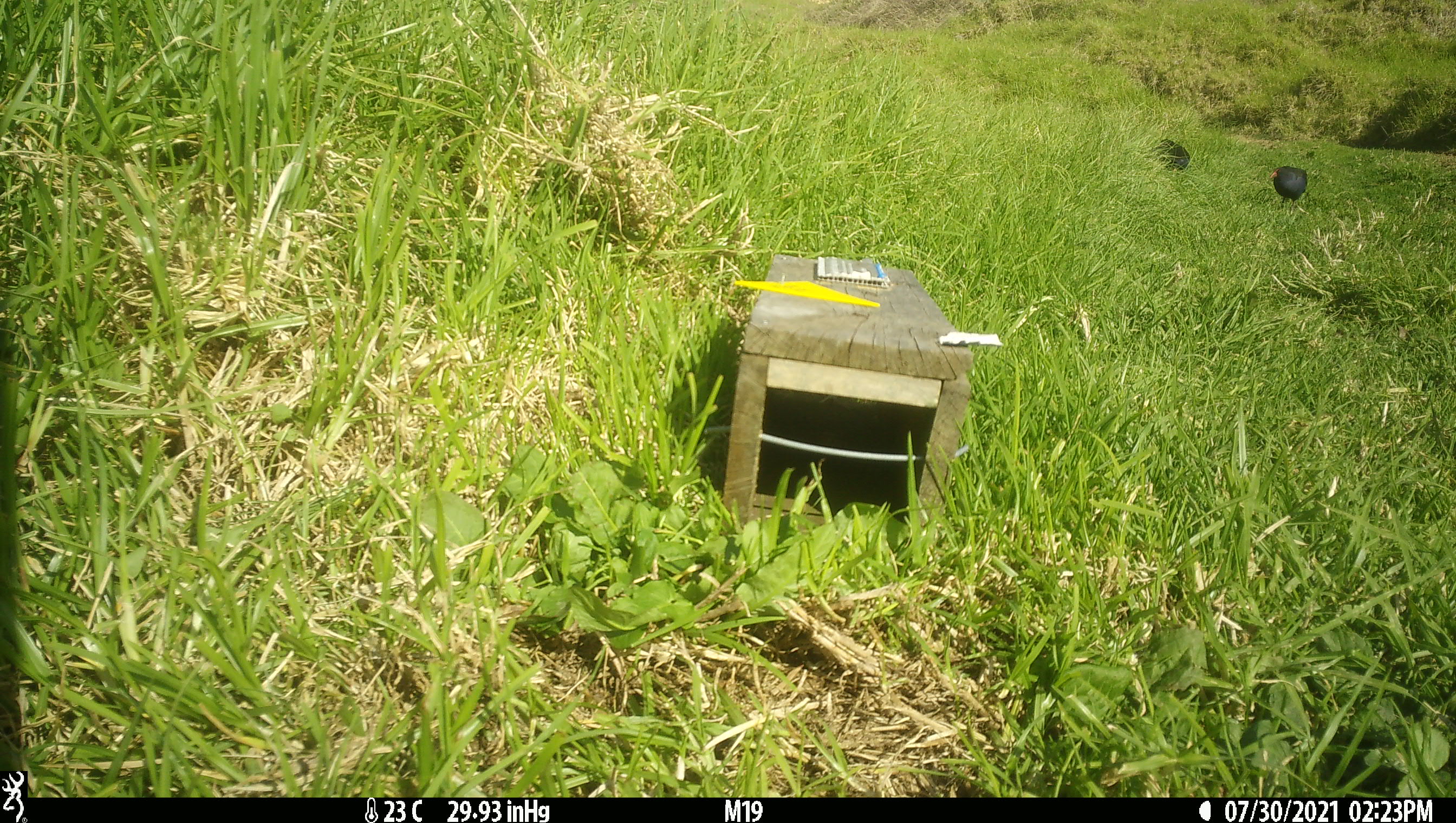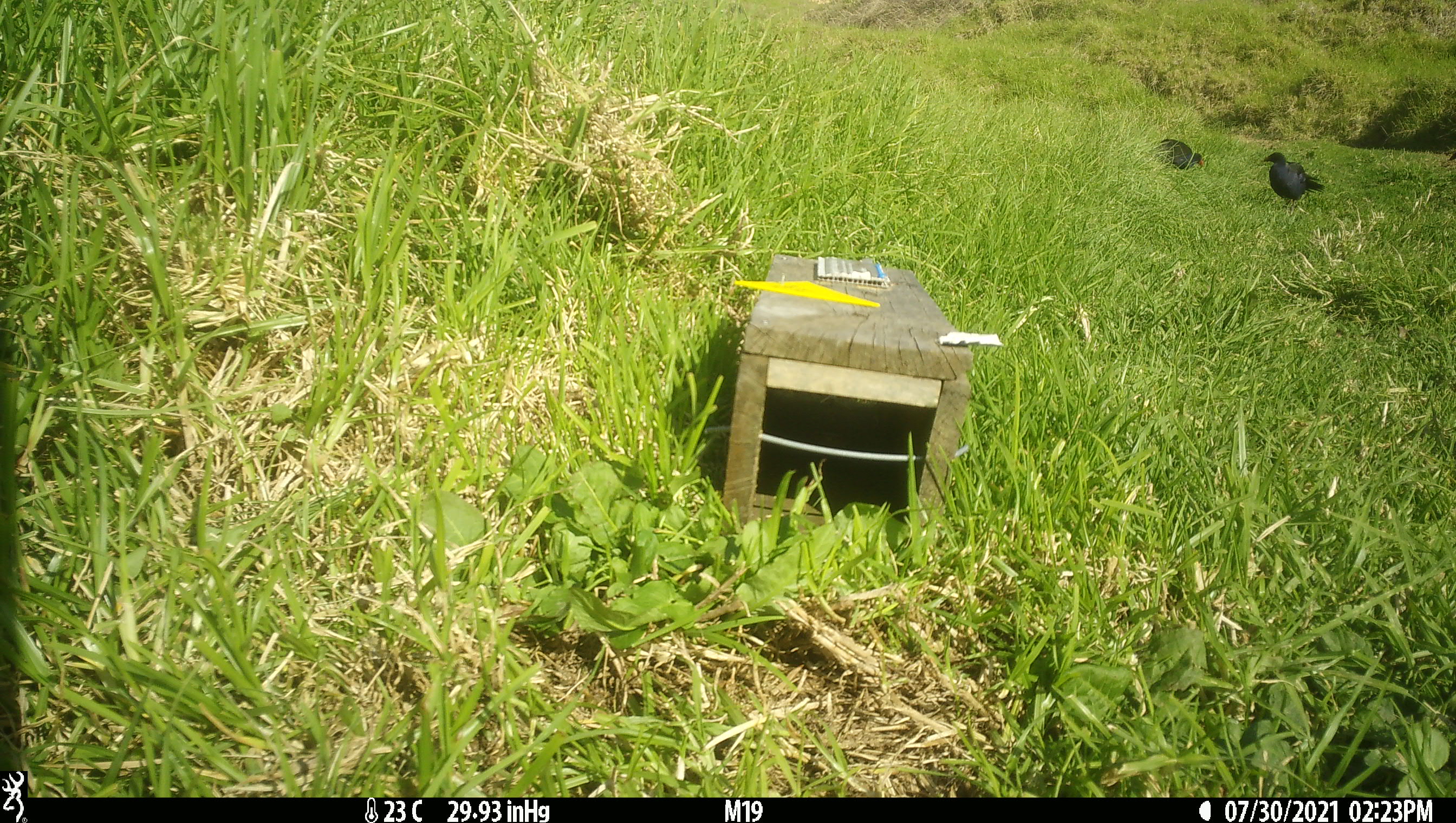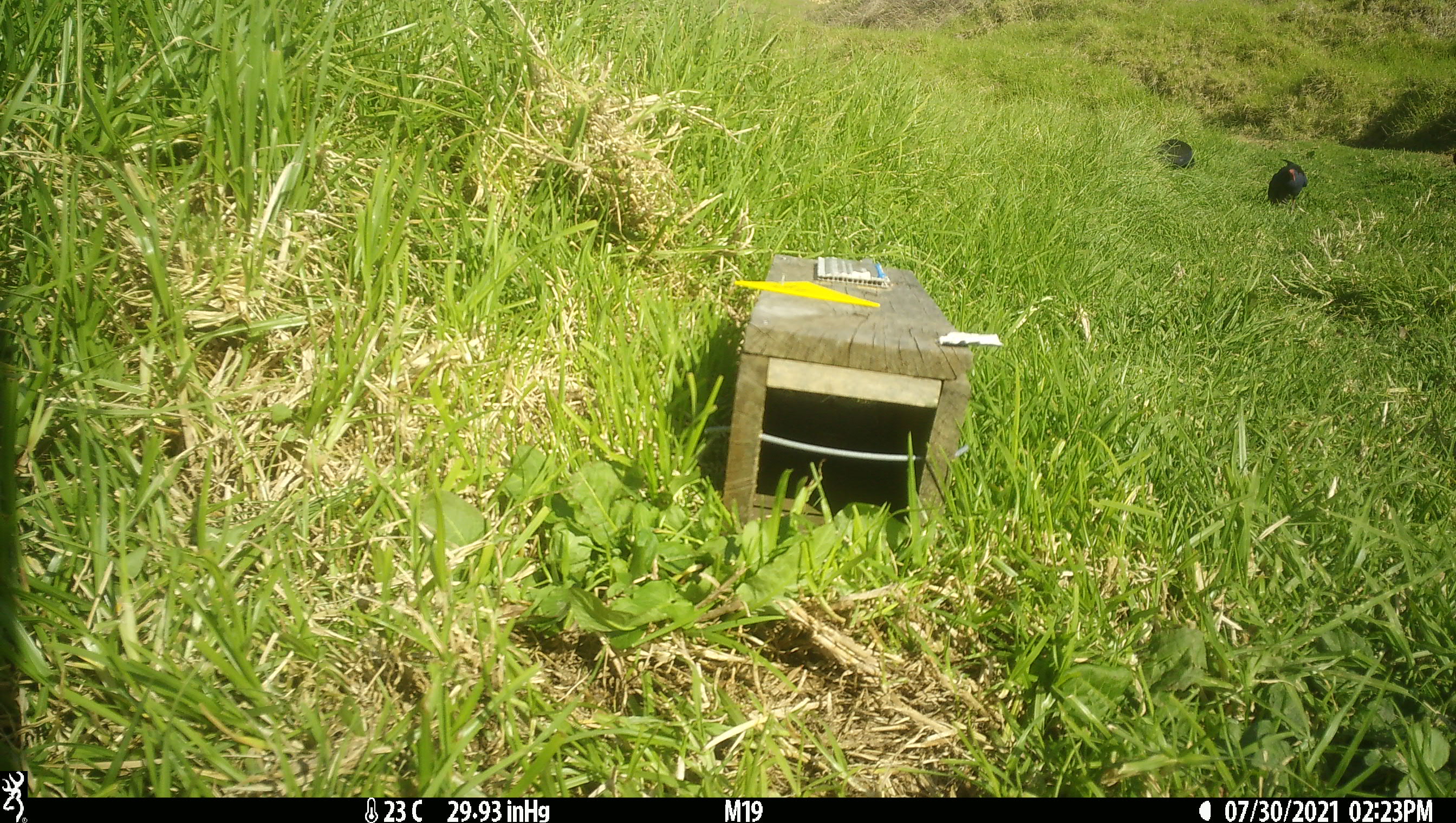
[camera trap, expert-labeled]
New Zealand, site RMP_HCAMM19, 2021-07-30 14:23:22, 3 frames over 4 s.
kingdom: Animalia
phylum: Chordata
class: Aves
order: Gruiformes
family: Rallidae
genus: Porphyrio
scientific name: Porphyrio melanotus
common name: australasian swamphen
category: pukeko